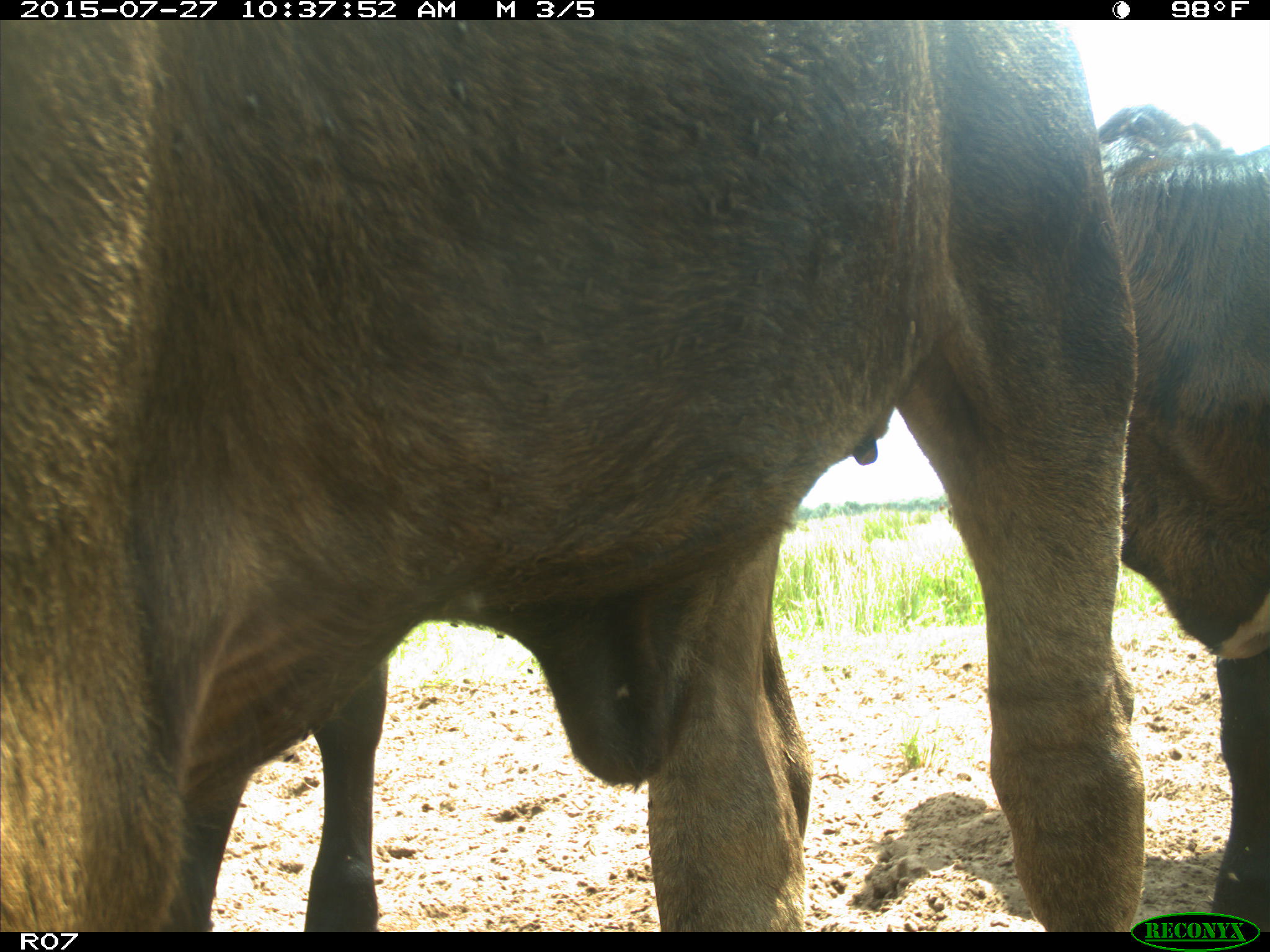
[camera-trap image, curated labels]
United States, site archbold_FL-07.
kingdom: Animalia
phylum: Chordata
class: Mammalia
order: Artiodactyla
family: Bovidae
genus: Bos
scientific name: Bos taurus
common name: domestic cow